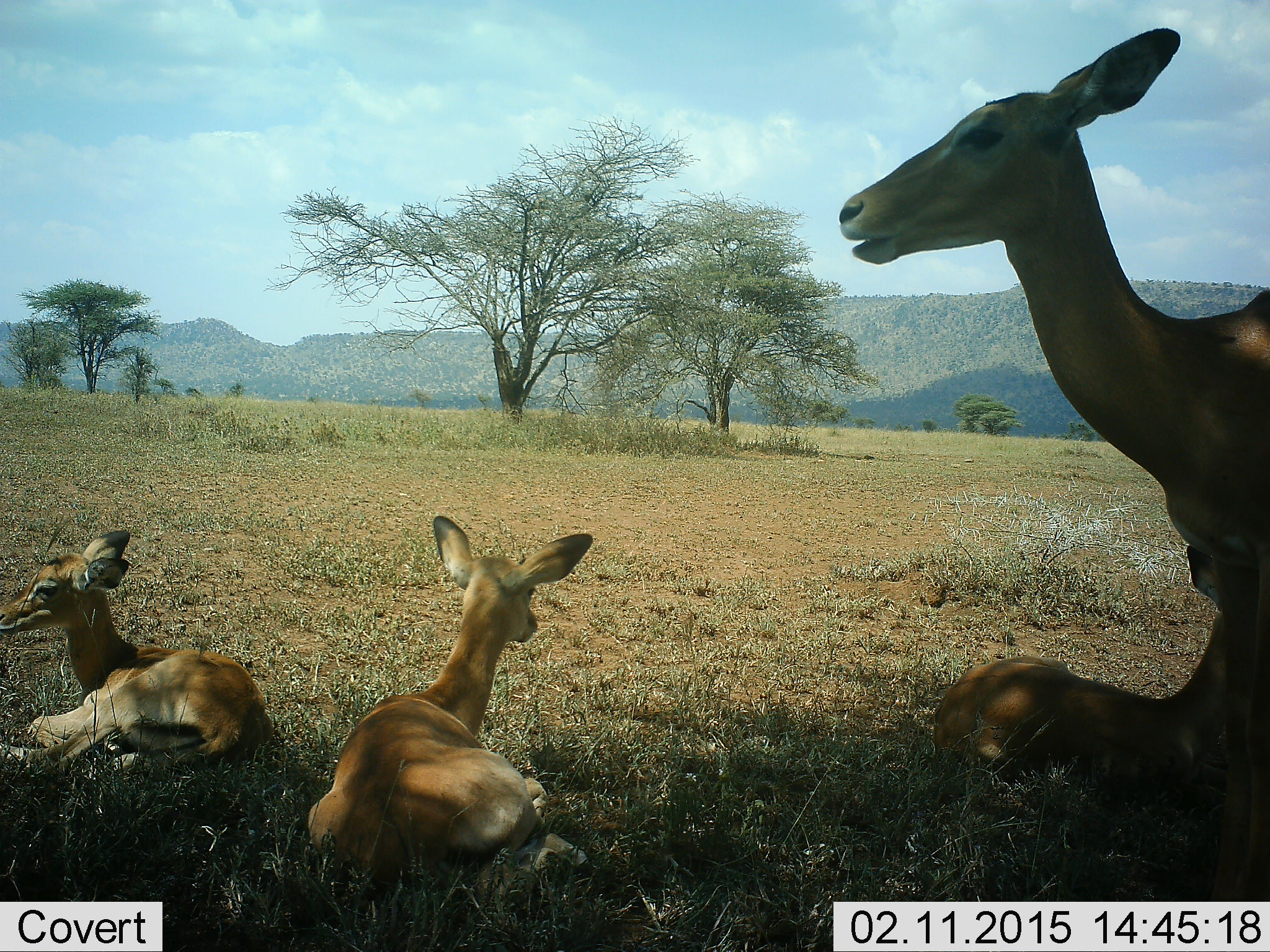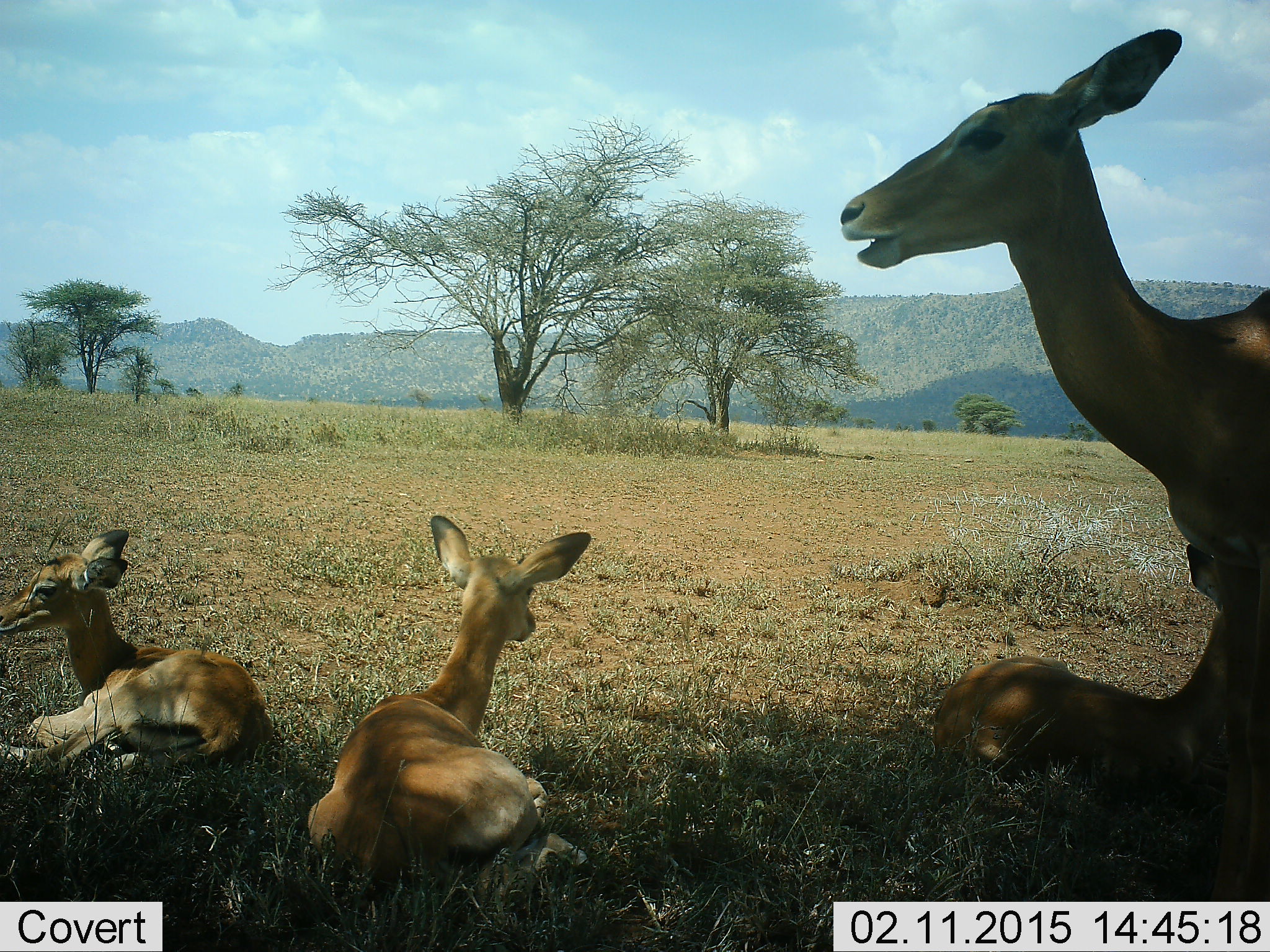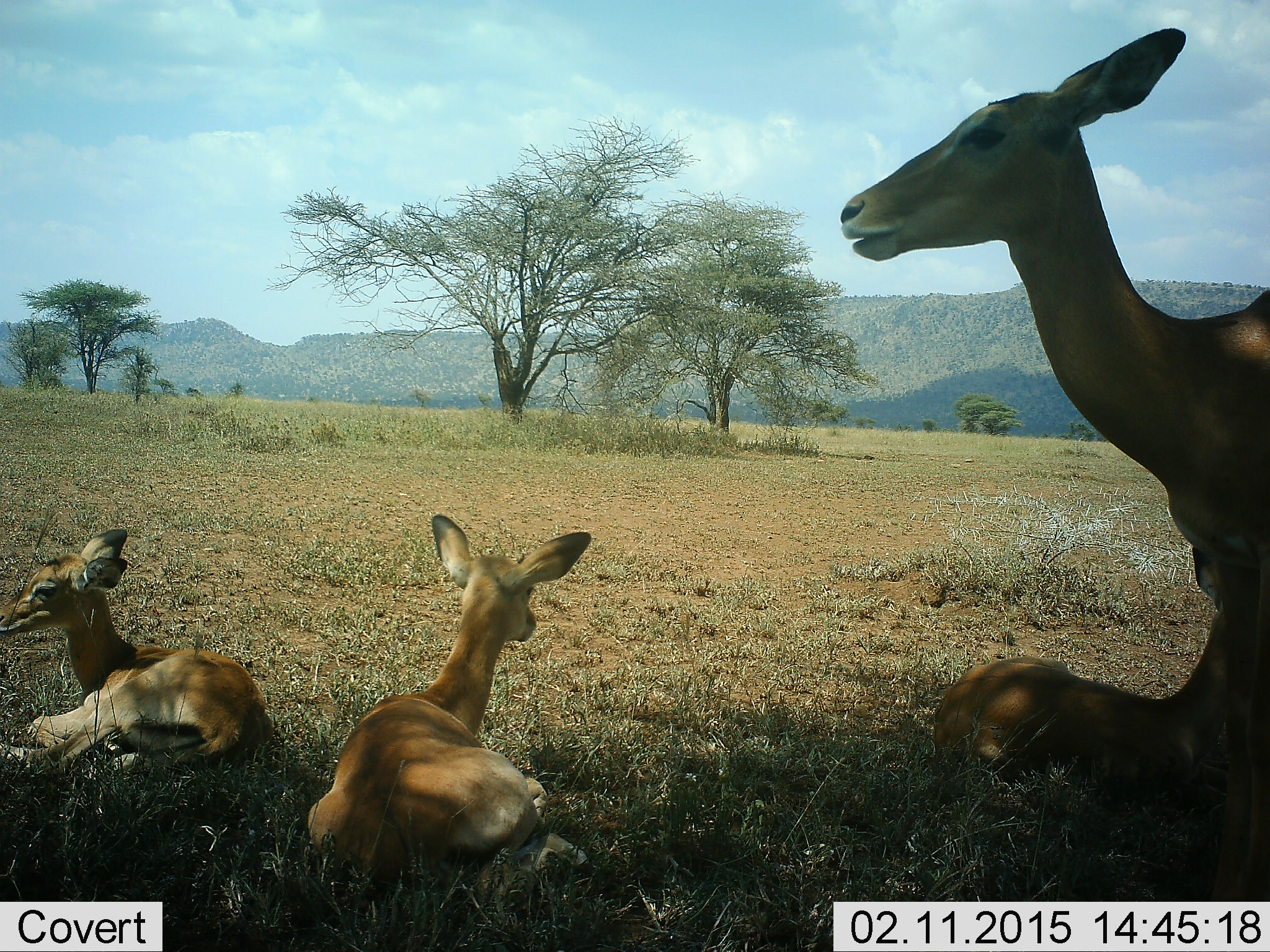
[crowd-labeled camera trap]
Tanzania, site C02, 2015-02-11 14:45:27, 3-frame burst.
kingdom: Animalia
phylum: Chordata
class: Mammalia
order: Artiodactyla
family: Bovidae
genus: Aepyceros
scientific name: Aepyceros melampus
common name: impala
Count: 4.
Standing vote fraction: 50%.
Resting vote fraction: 100%.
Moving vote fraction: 0%.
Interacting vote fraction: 0%.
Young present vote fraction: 20%.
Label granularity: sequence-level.